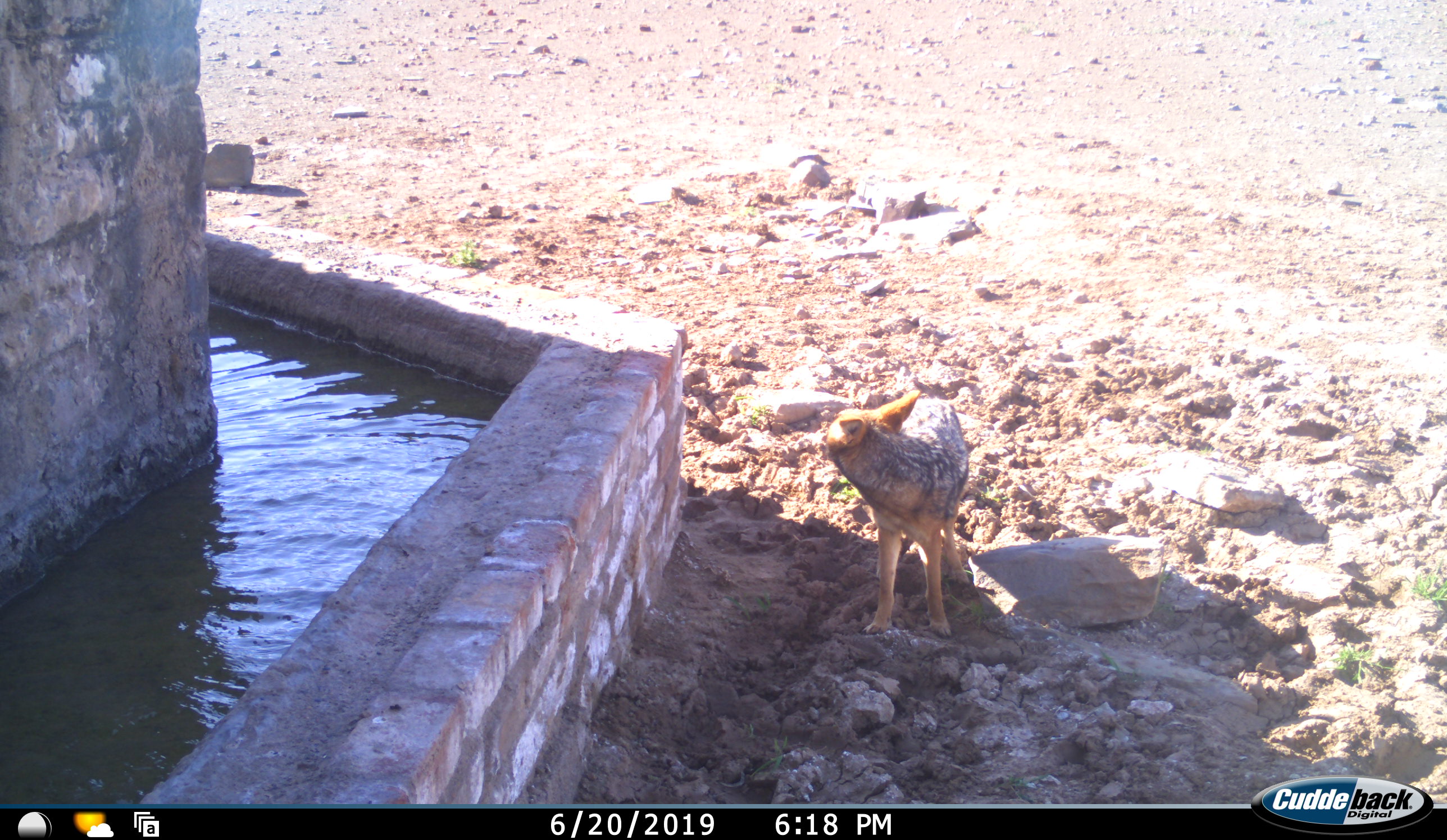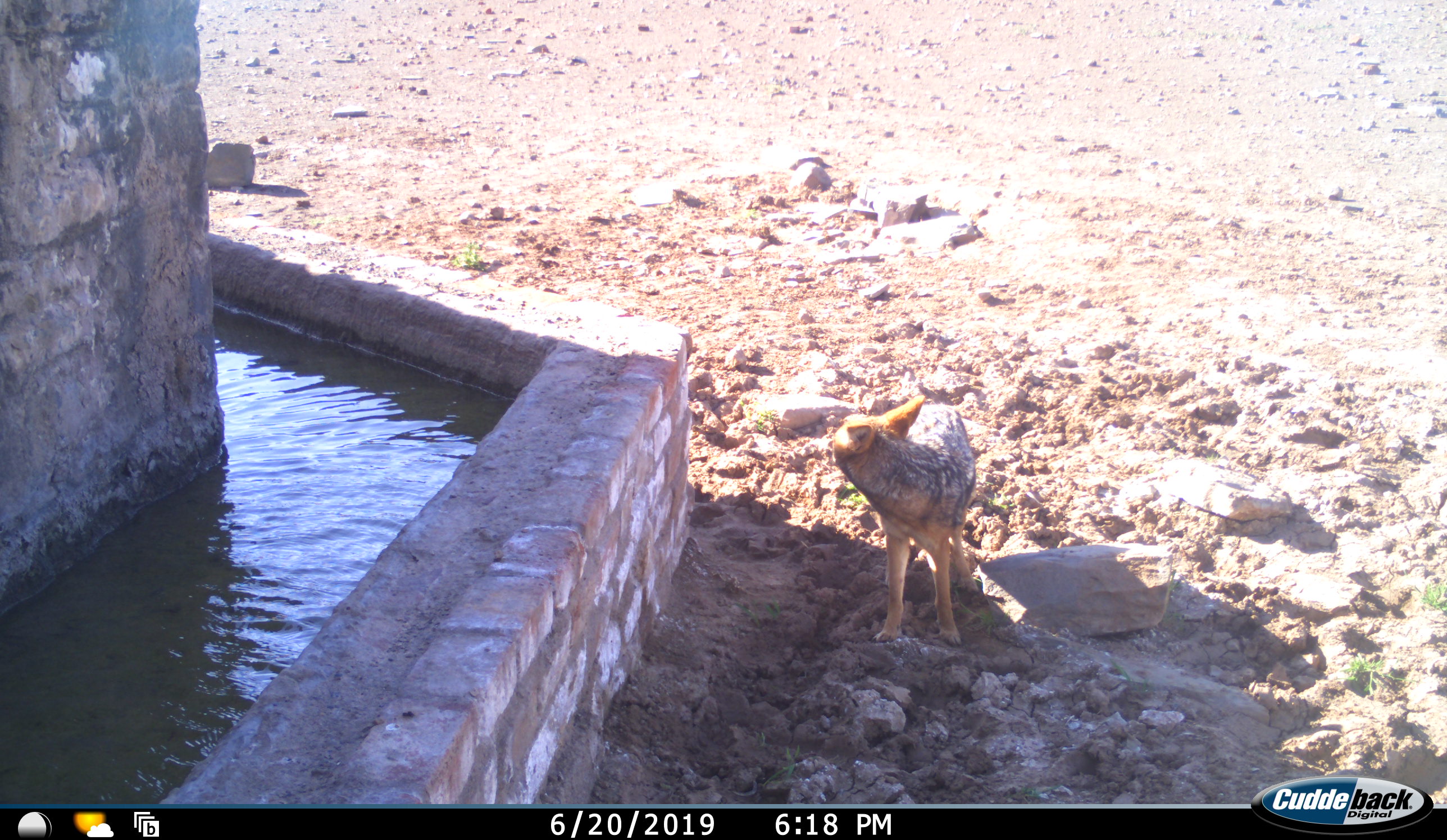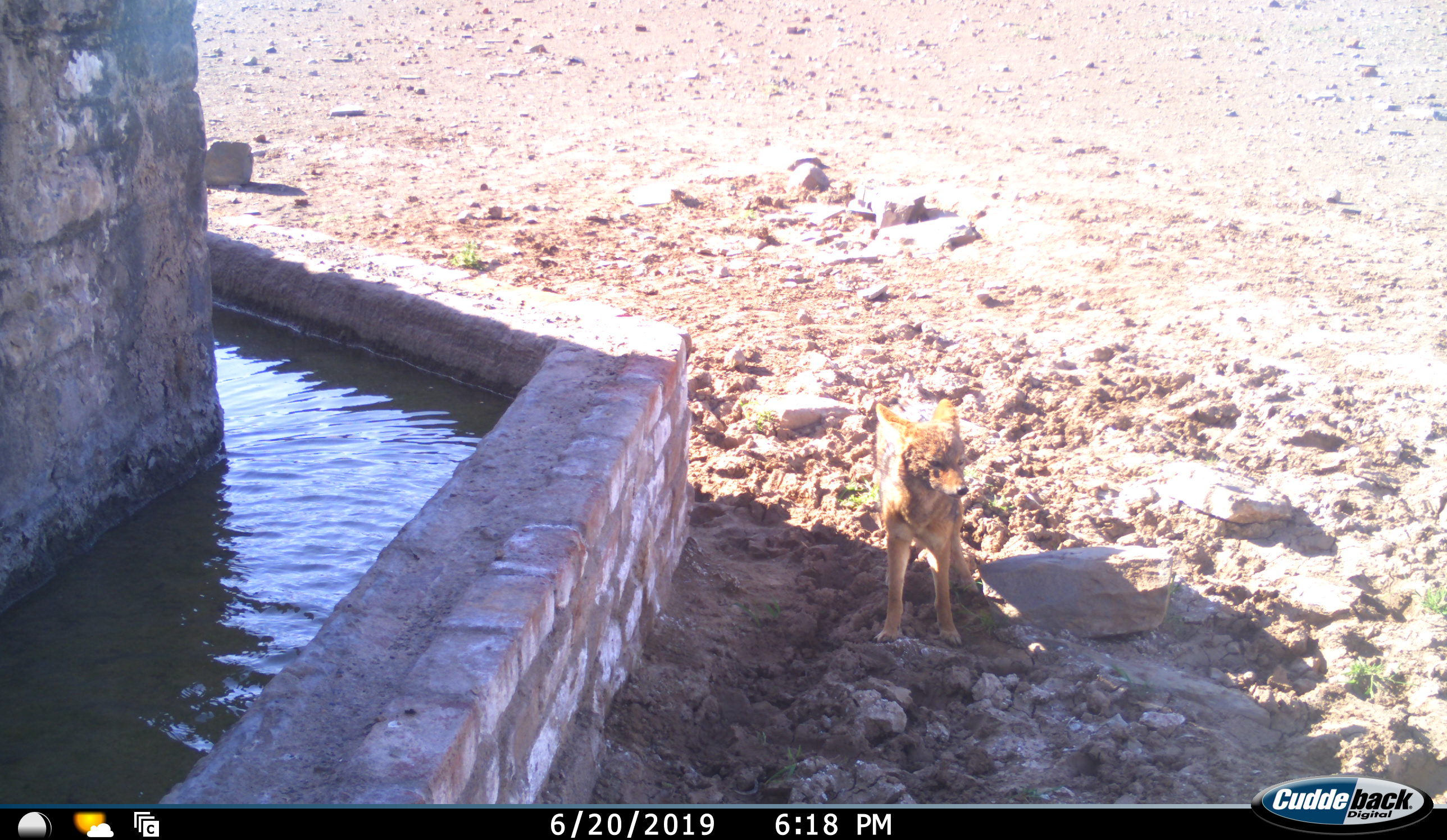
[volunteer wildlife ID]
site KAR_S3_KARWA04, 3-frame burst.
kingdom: Animalia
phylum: Chordata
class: Mammalia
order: Carnivora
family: Canidae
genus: Lupulella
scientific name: Lupulella mesomelas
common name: black-backed jackal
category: jackalblackbacked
Jackalblackbacked (black-backed jackal) (Lupulella mesomelas), count 1. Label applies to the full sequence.